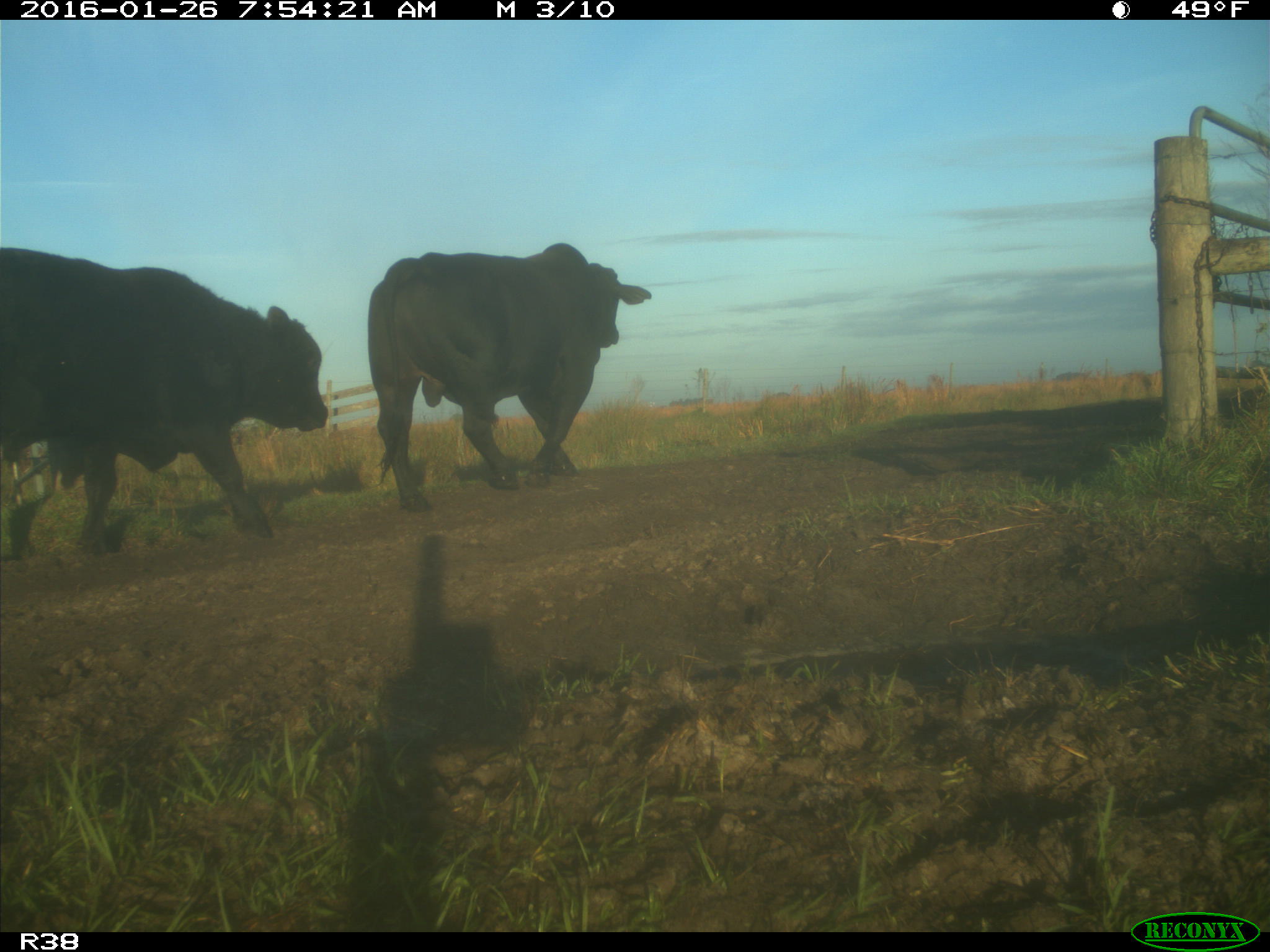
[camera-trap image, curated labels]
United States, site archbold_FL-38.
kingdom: Animalia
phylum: Chordata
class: Mammalia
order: Artiodactyla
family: Bovidae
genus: Bos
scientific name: Bos taurus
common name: domestic cow